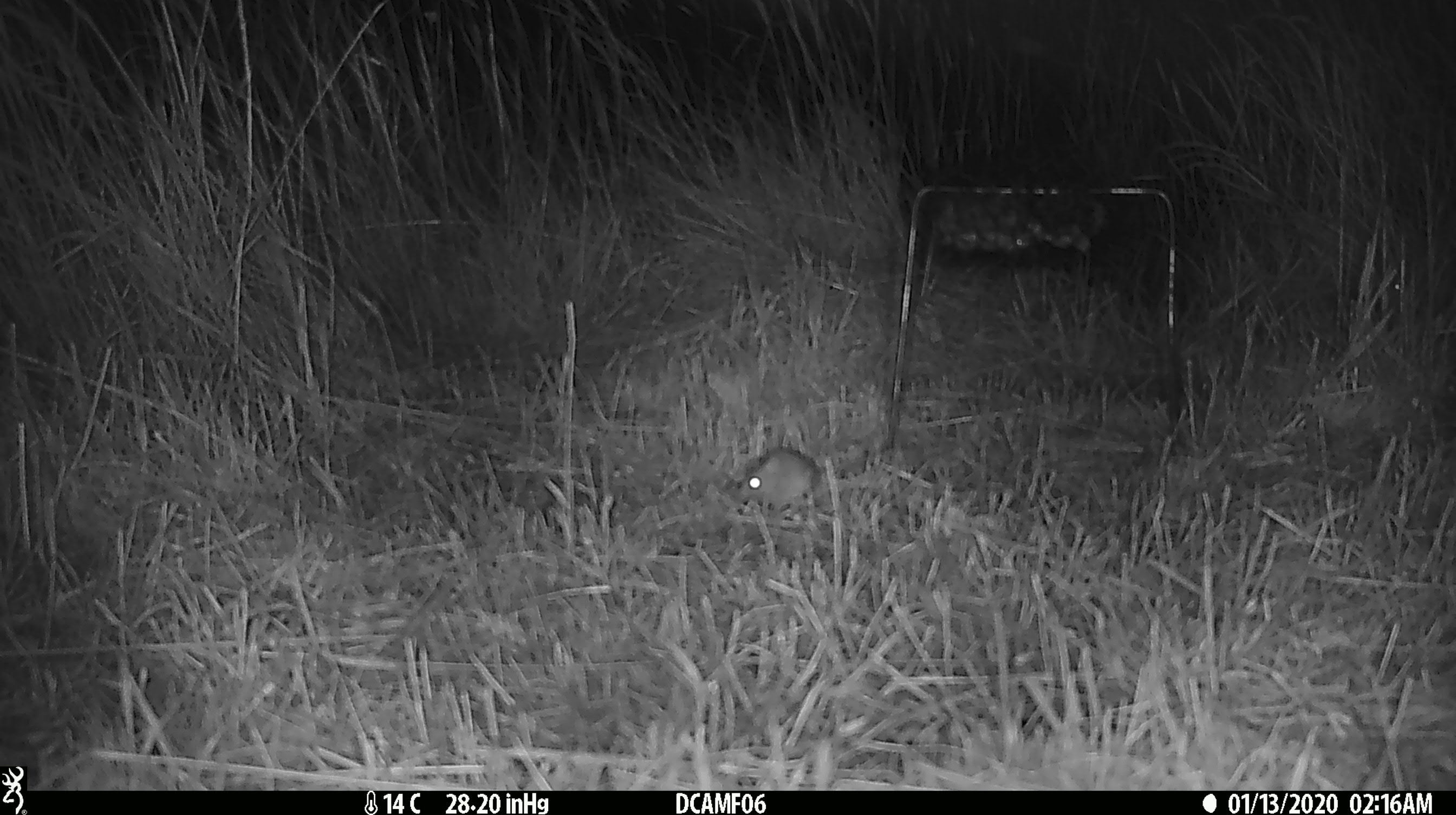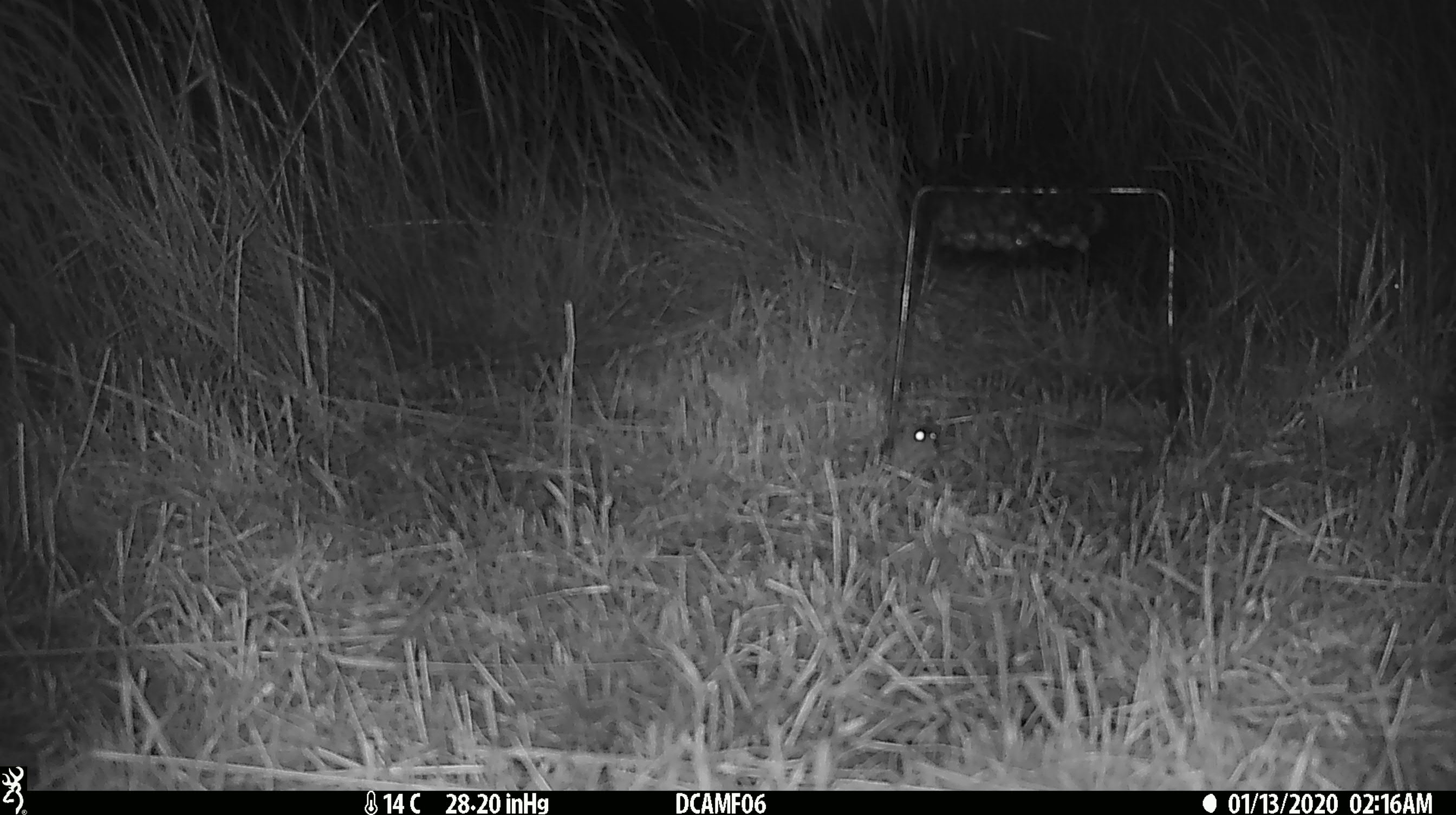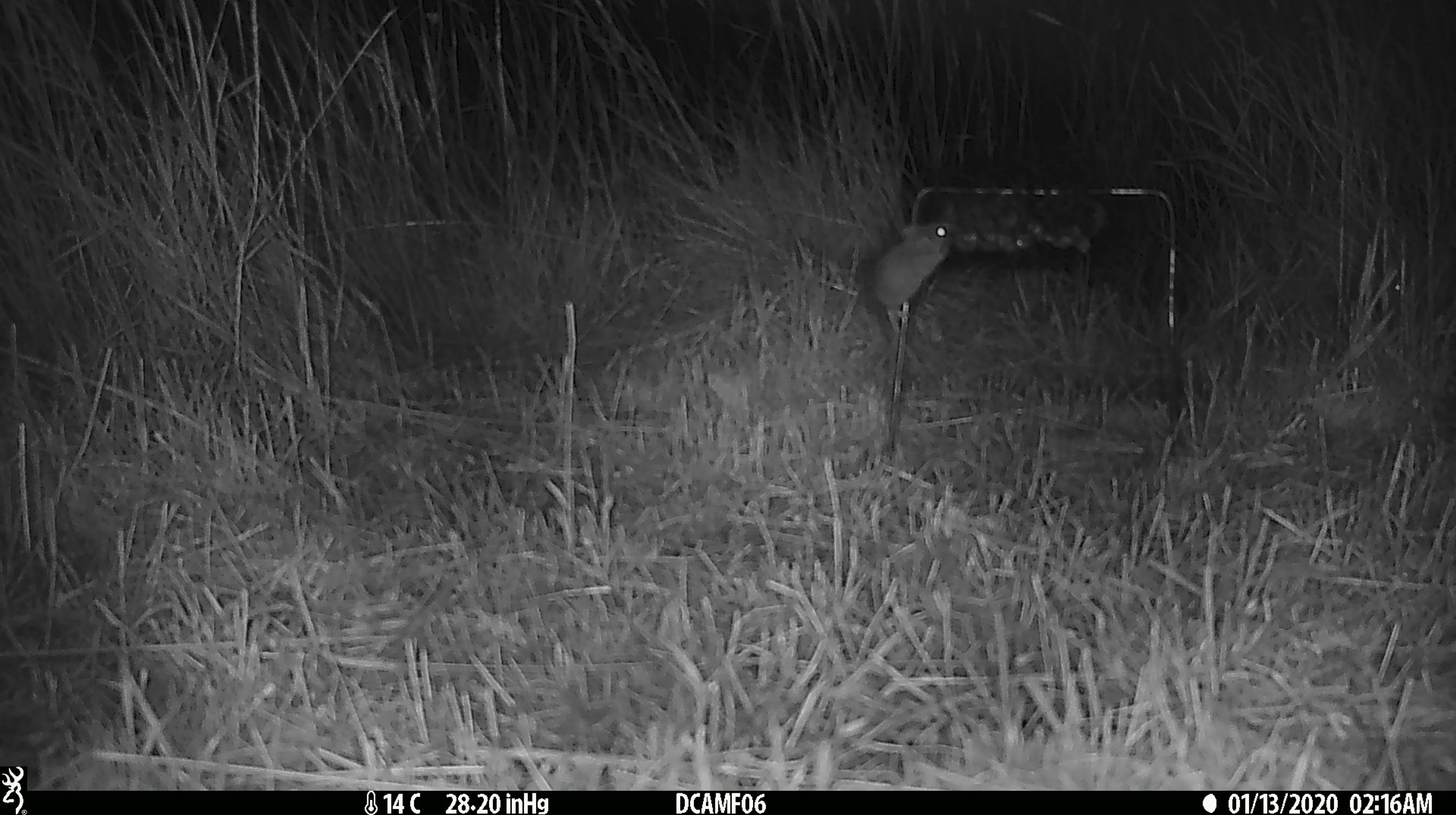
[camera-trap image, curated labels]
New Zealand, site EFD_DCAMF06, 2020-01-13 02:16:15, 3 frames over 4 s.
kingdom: Animalia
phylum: Chordata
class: Mammalia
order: Rodentia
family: Muridae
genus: Mus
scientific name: Mus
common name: mouse